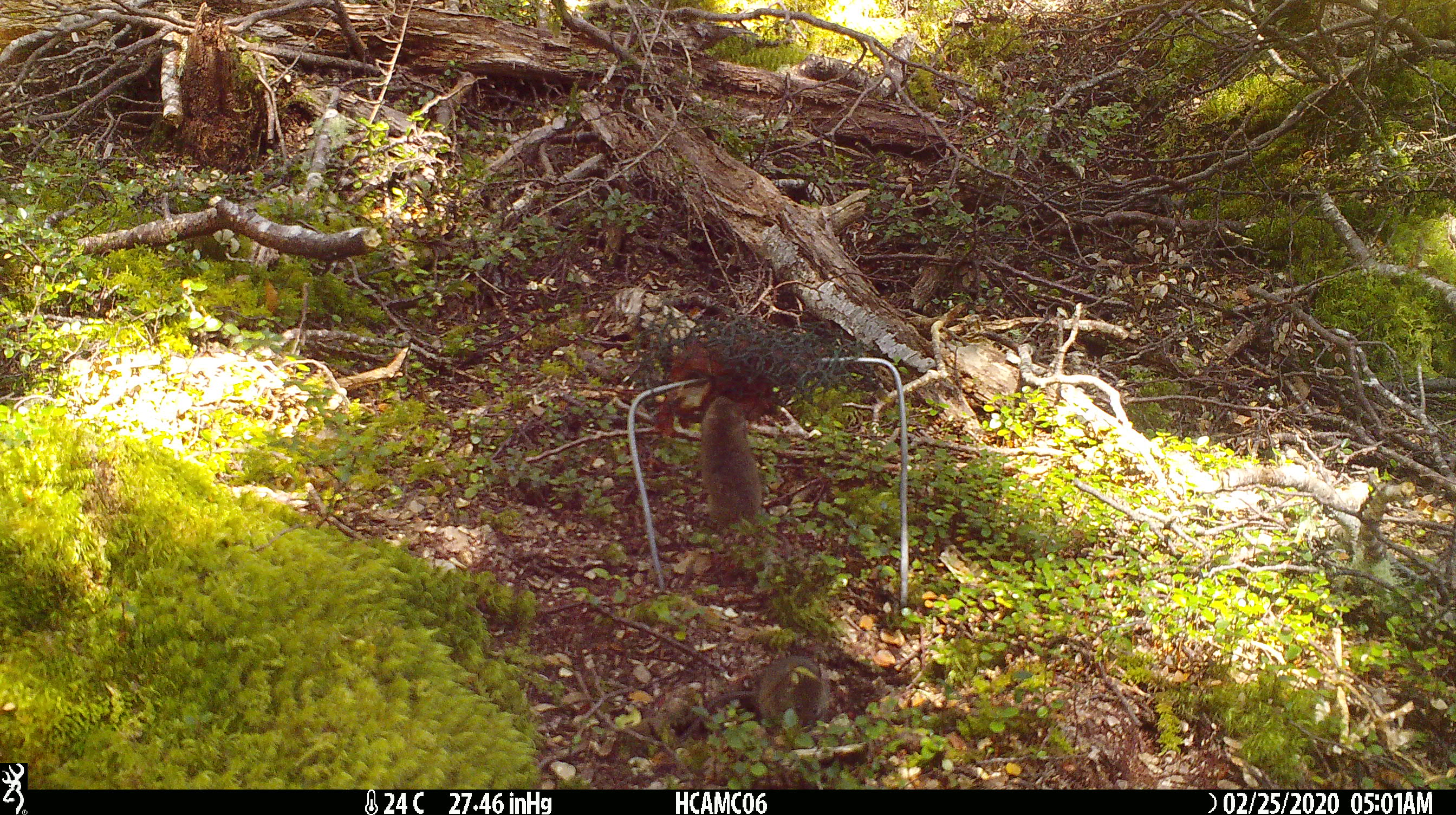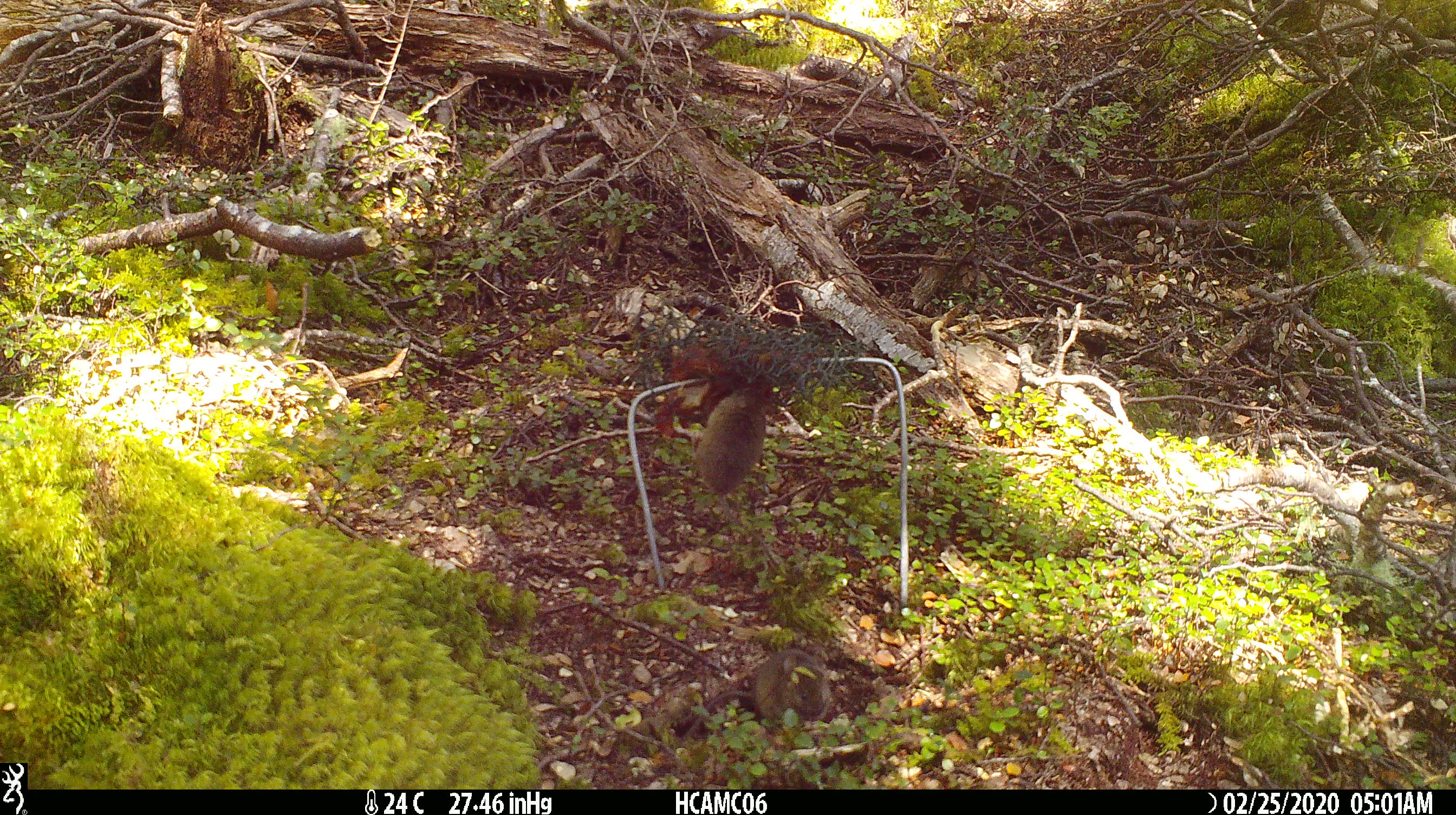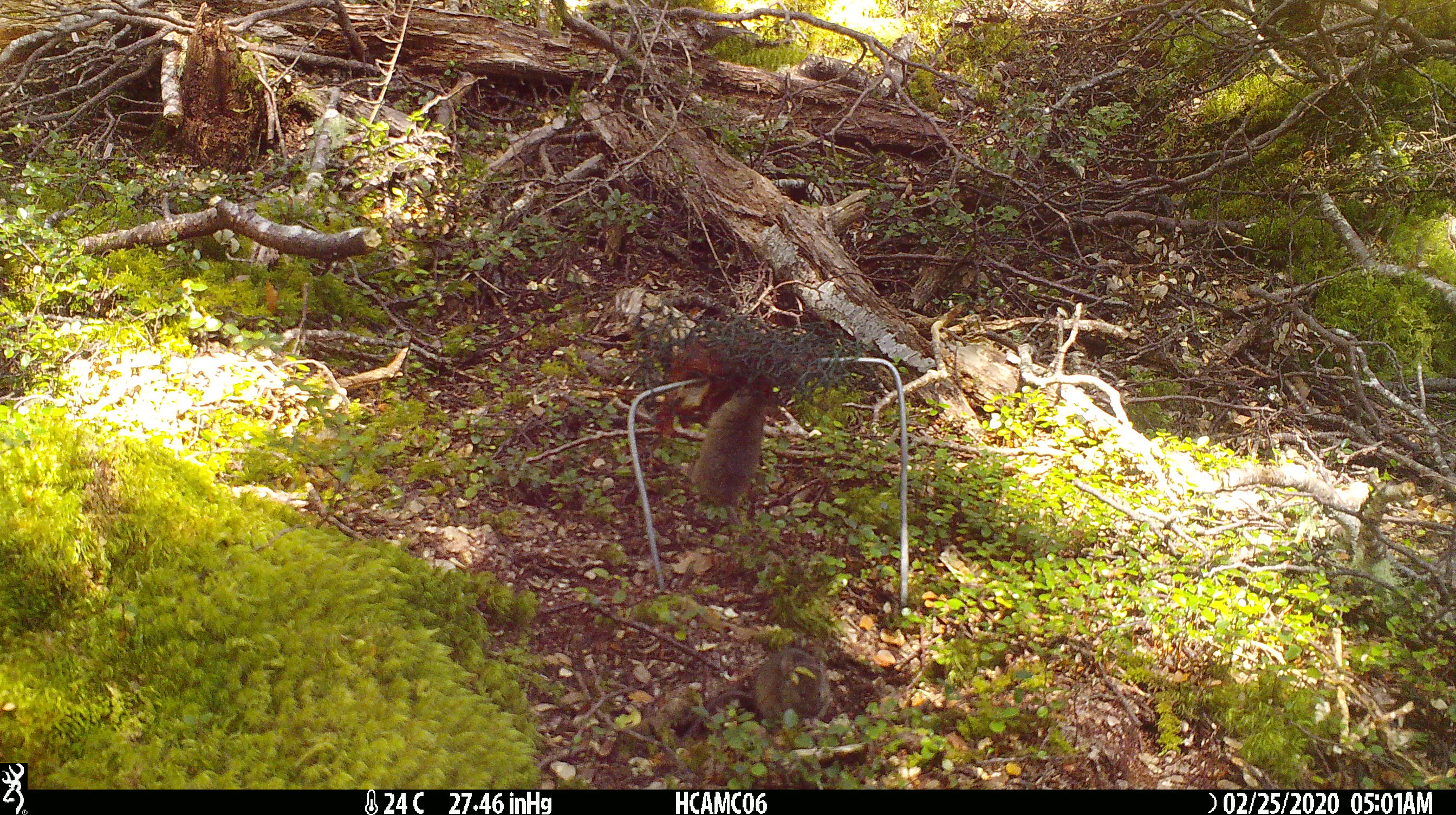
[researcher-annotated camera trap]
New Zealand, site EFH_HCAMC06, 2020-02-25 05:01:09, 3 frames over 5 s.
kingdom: Animalia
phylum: Chordata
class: Mammalia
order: Rodentia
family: Muridae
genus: Mus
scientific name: Mus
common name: mouse